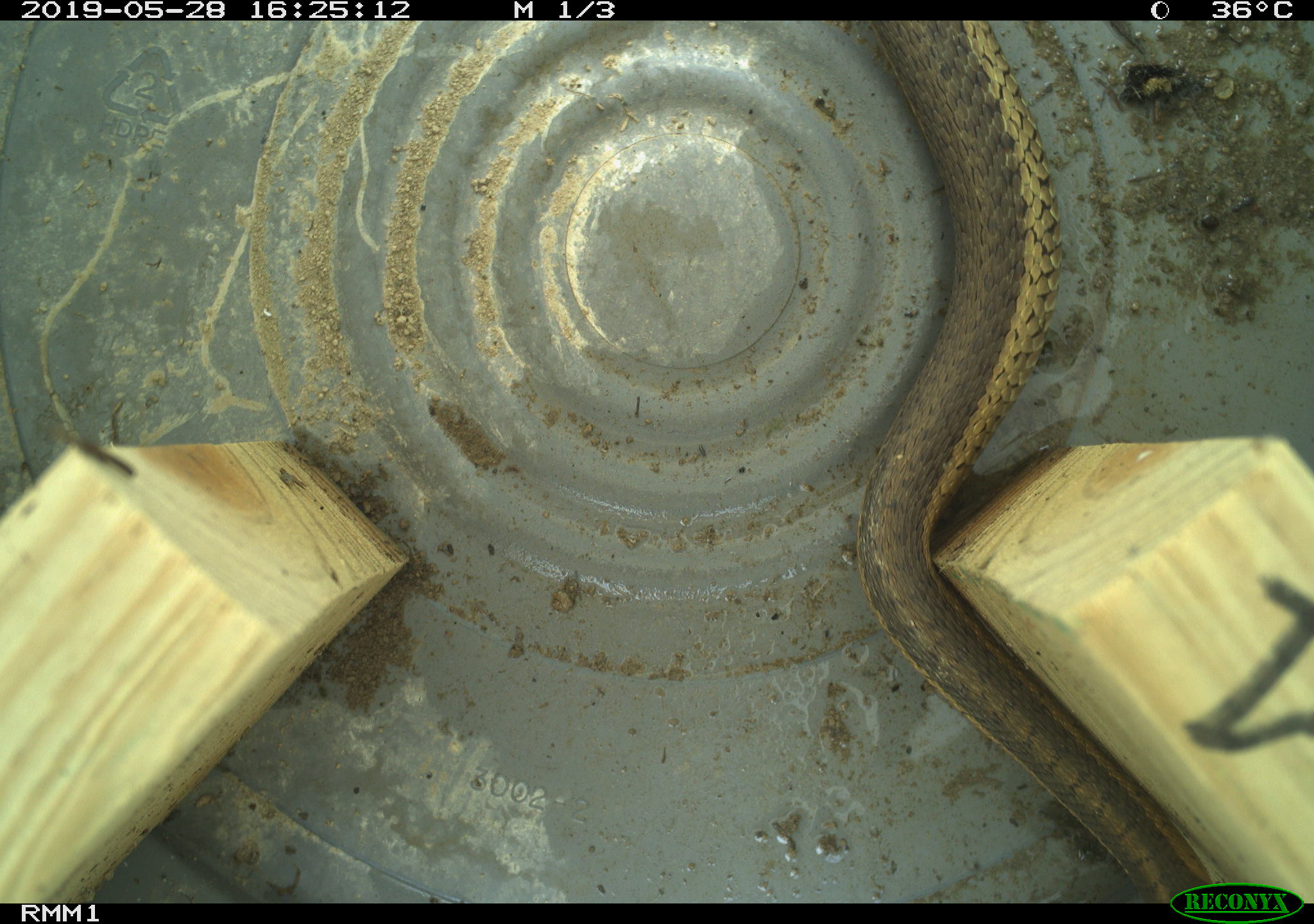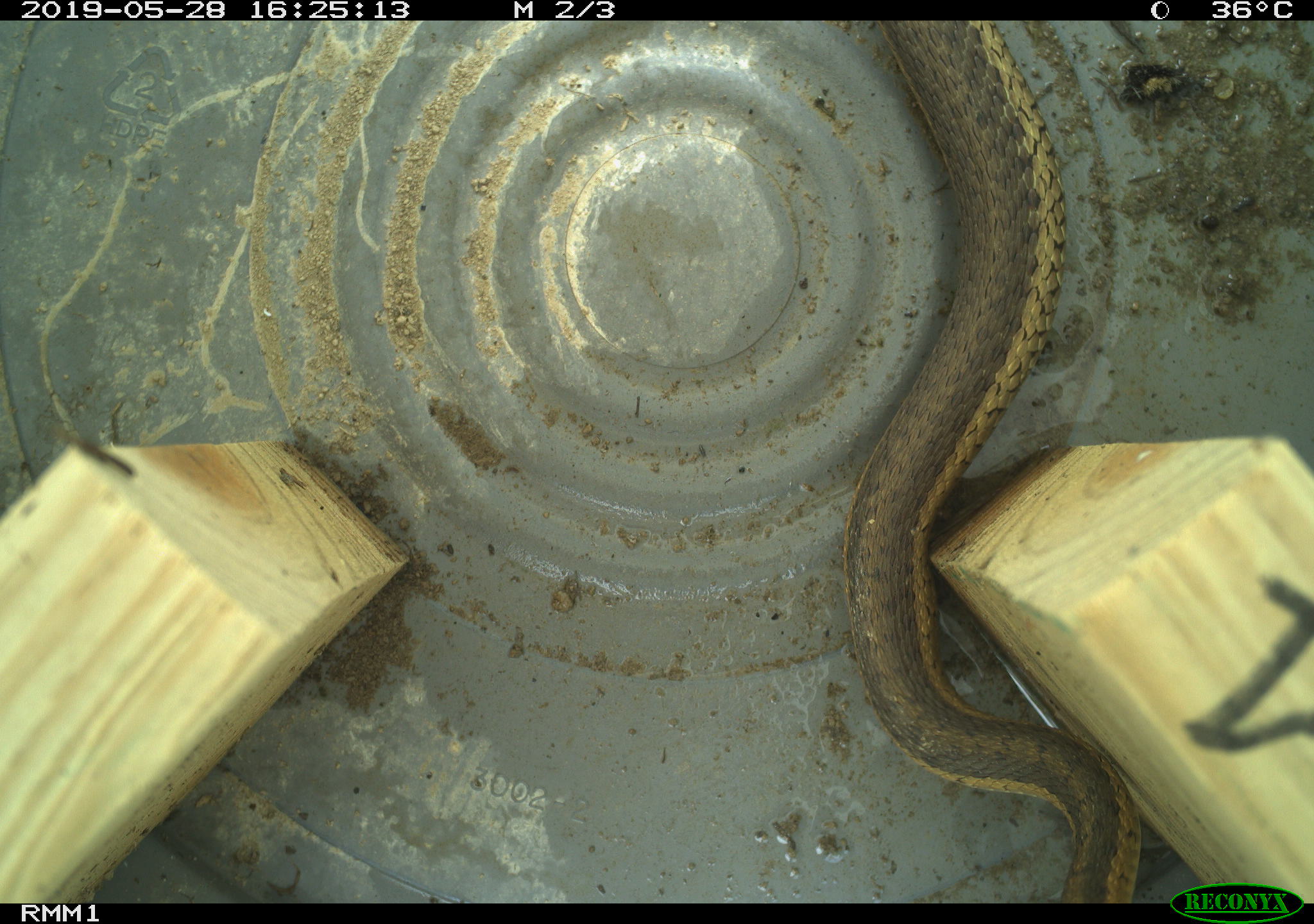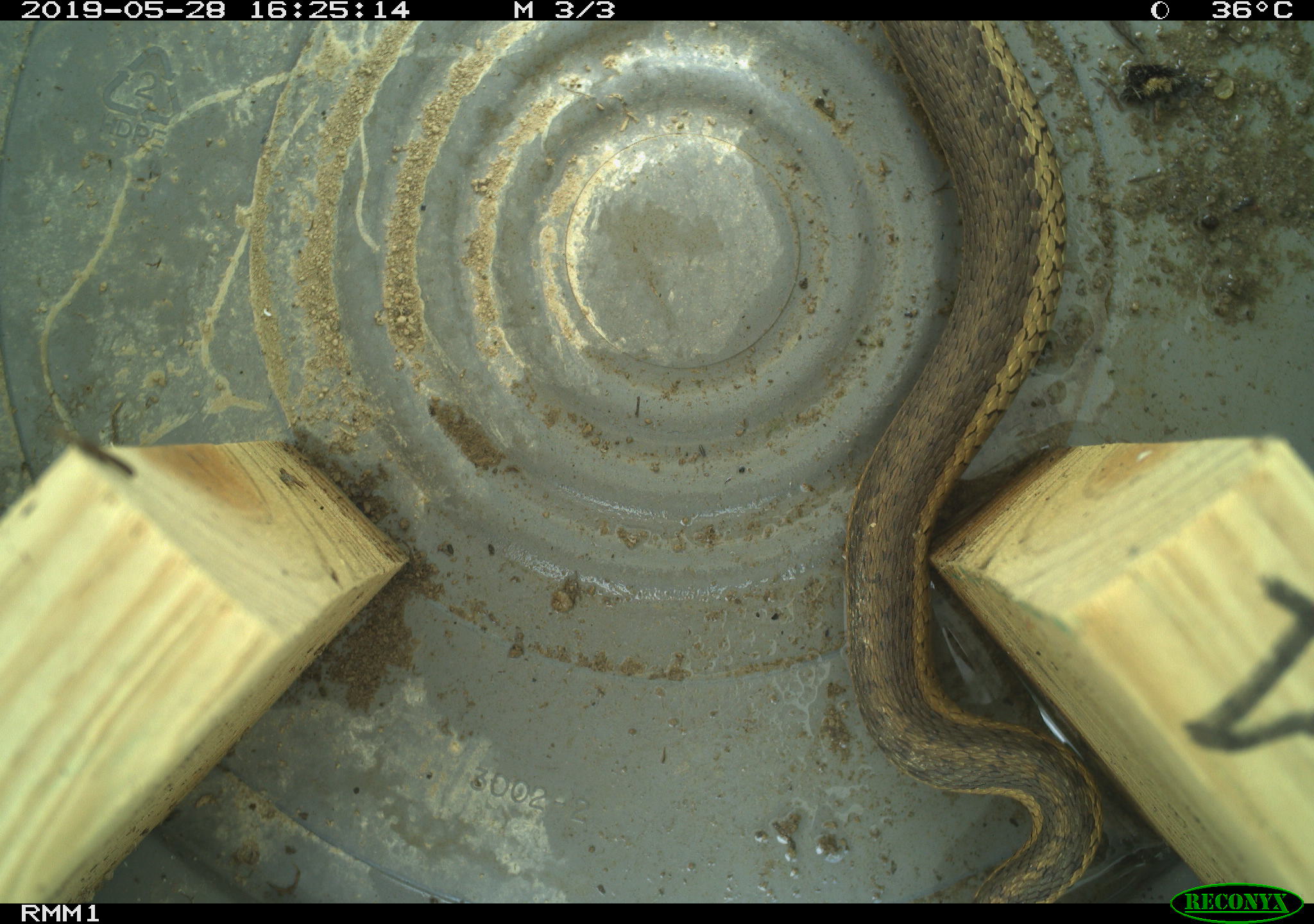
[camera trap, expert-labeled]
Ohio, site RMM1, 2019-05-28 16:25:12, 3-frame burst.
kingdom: Animalia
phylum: Chordata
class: Reptilia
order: Squamata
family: Colubridae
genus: Thamnophis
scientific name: Thamnophis sirtalis sirtalis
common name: eastern gartersnake